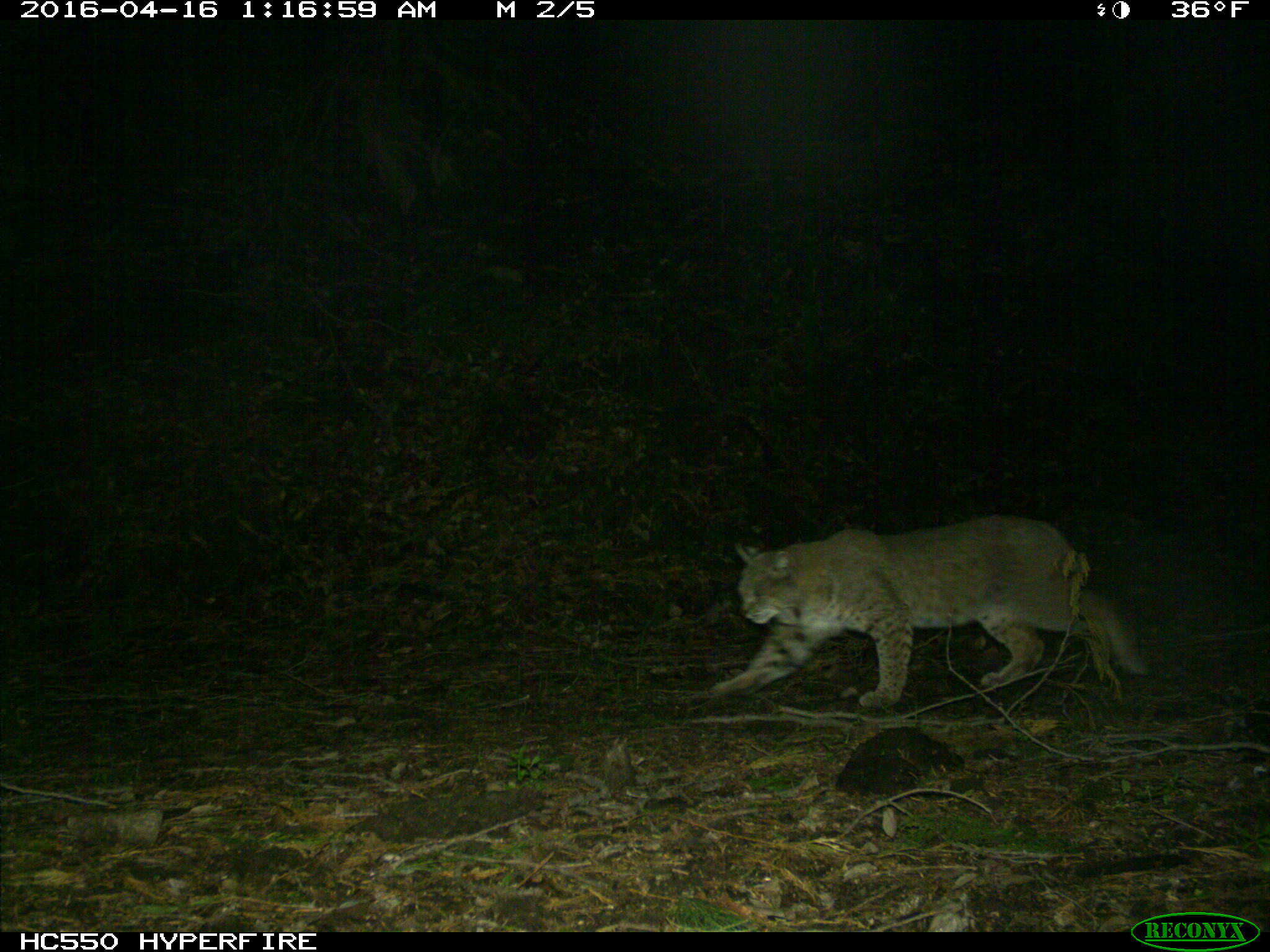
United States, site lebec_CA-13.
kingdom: Animalia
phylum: Chordata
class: Mammalia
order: Carnivora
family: Felidae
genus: Lynx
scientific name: Lynx rufus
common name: bobcat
Lynx rufus (bobcat).